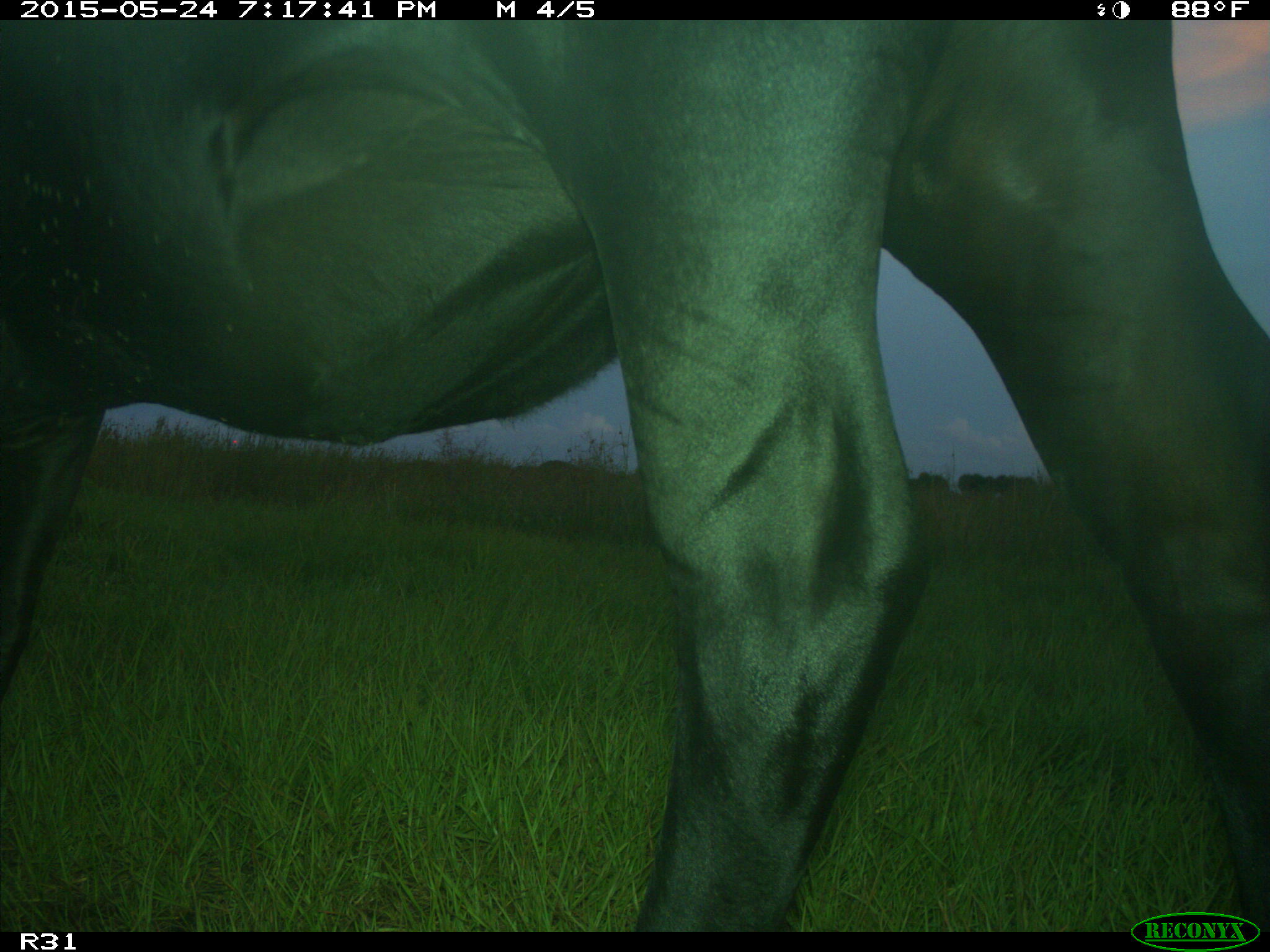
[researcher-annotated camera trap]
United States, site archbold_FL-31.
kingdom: Animalia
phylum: Chordata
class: Mammalia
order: Artiodactyla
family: Bovidae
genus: Bos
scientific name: Bos taurus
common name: domestic cow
Bos taurus (domestic cow).